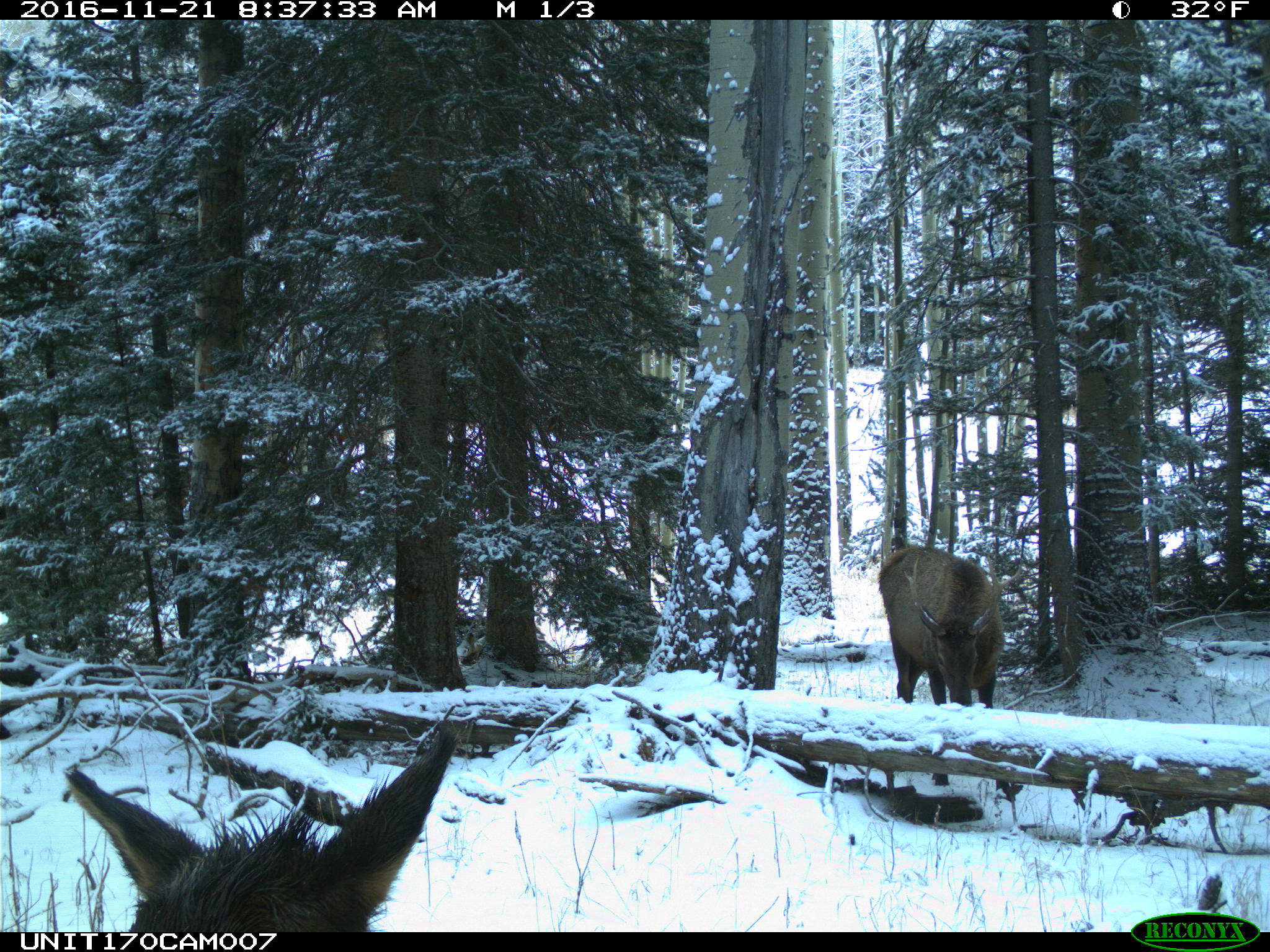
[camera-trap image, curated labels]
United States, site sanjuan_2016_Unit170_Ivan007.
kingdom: Animalia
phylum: Chordata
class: Mammalia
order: Artiodactyla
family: Cervidae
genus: Cervus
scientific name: Cervus elaphus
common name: red deer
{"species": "Cervus elaphus (red deer)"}